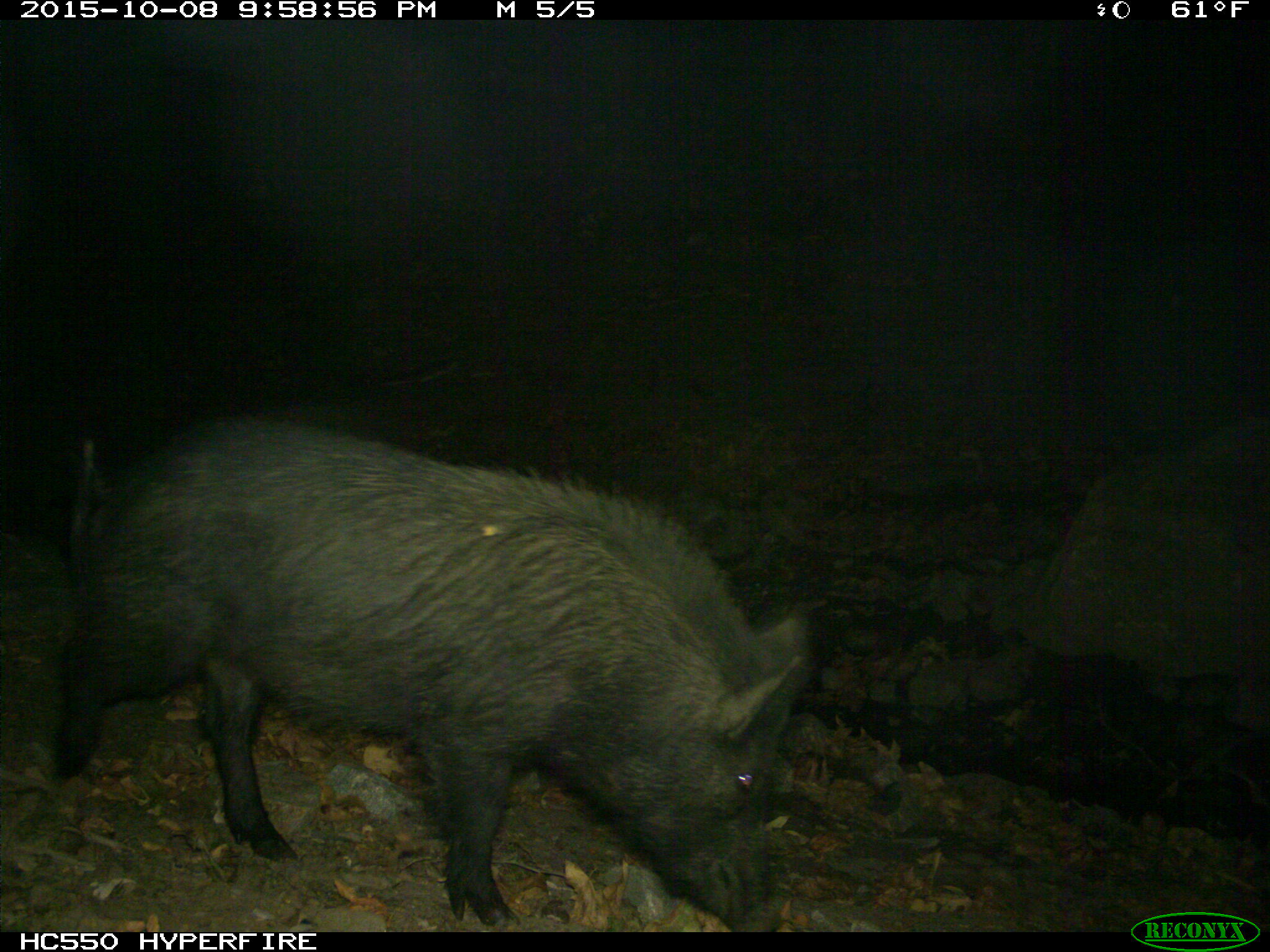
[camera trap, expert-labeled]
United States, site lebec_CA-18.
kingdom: Animalia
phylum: Chordata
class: Mammalia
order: Artiodactyla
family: Suidae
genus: Sus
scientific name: Sus scrofa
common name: wild boar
Sus scrofa (wild boar).